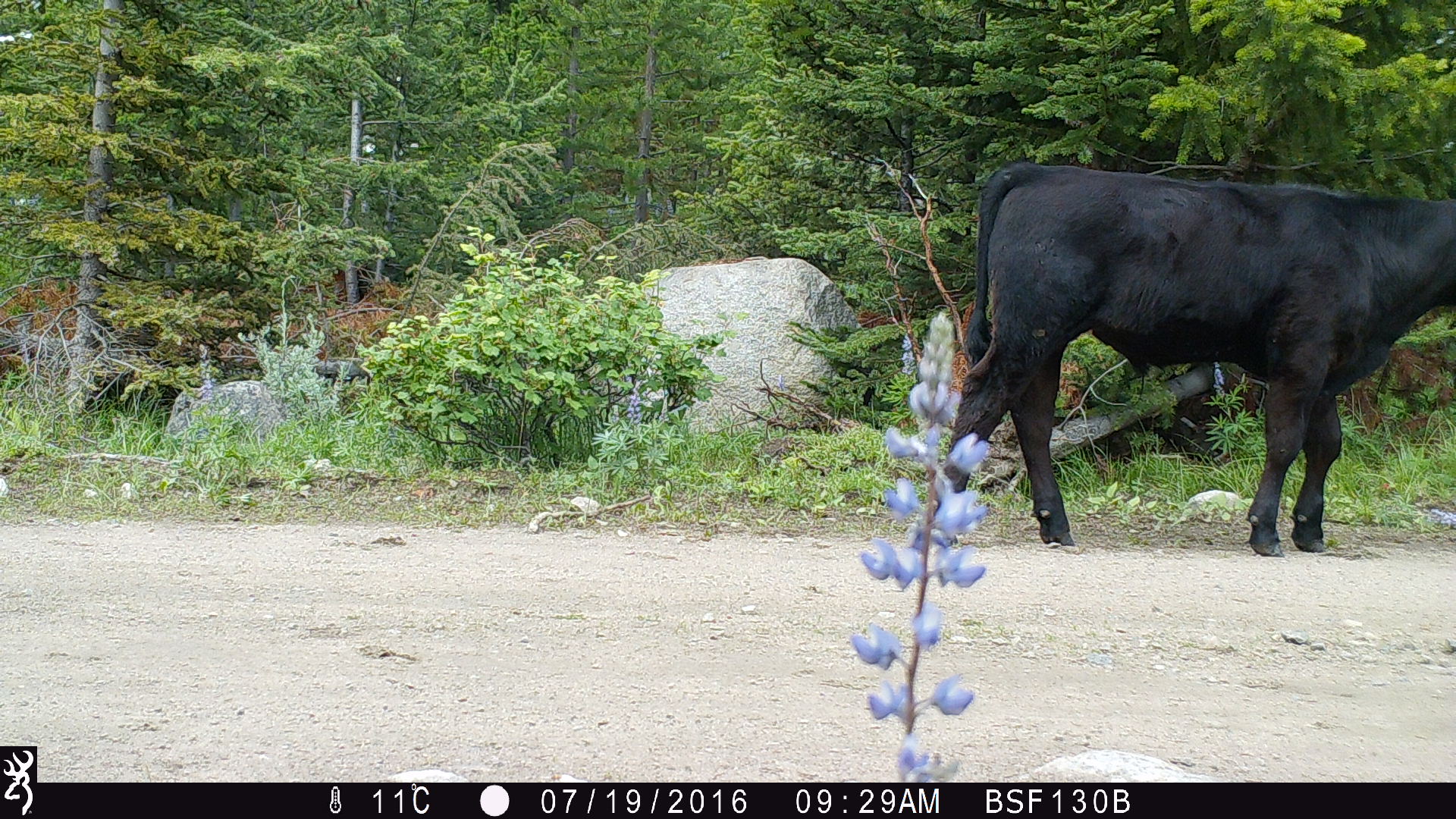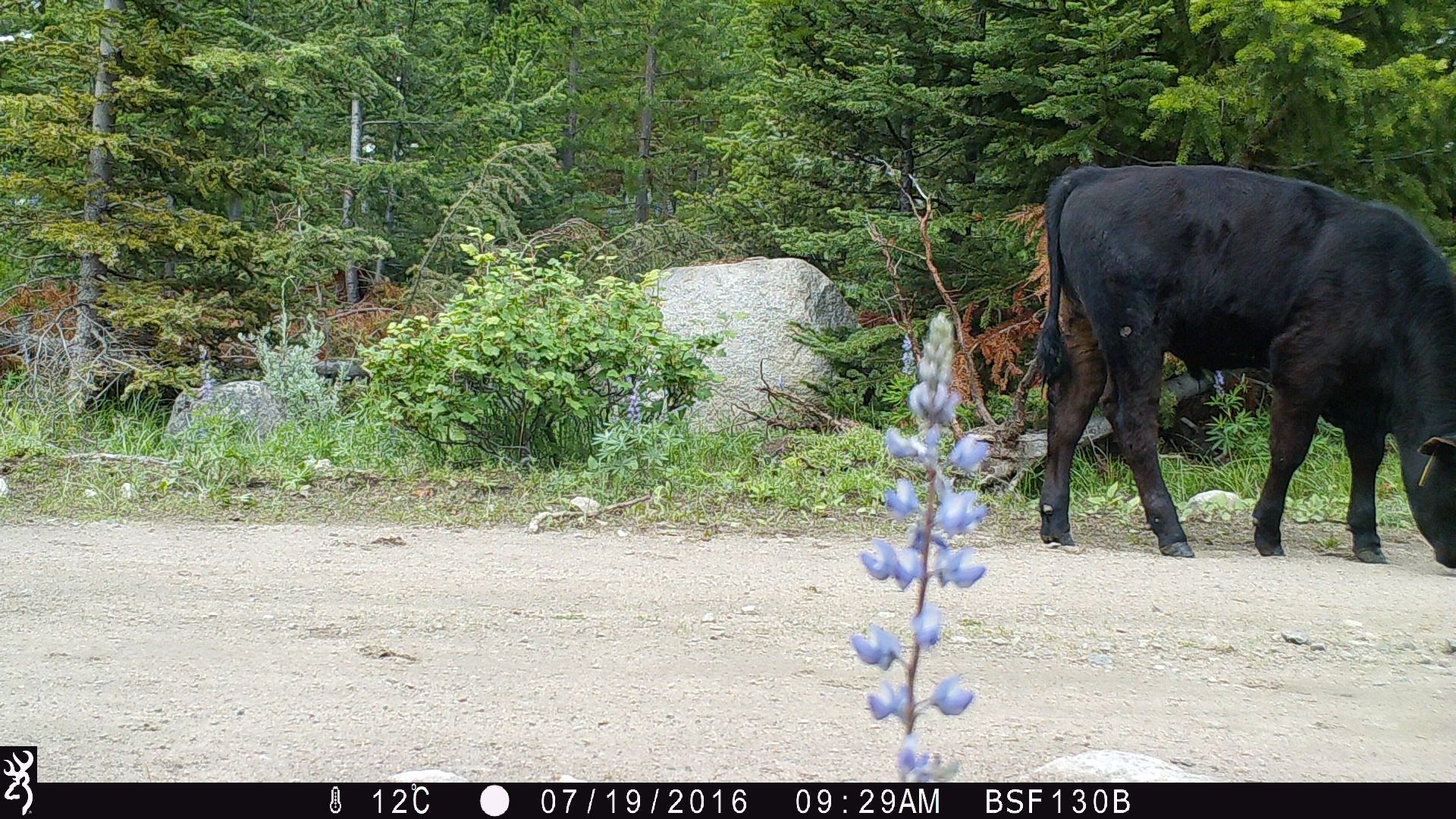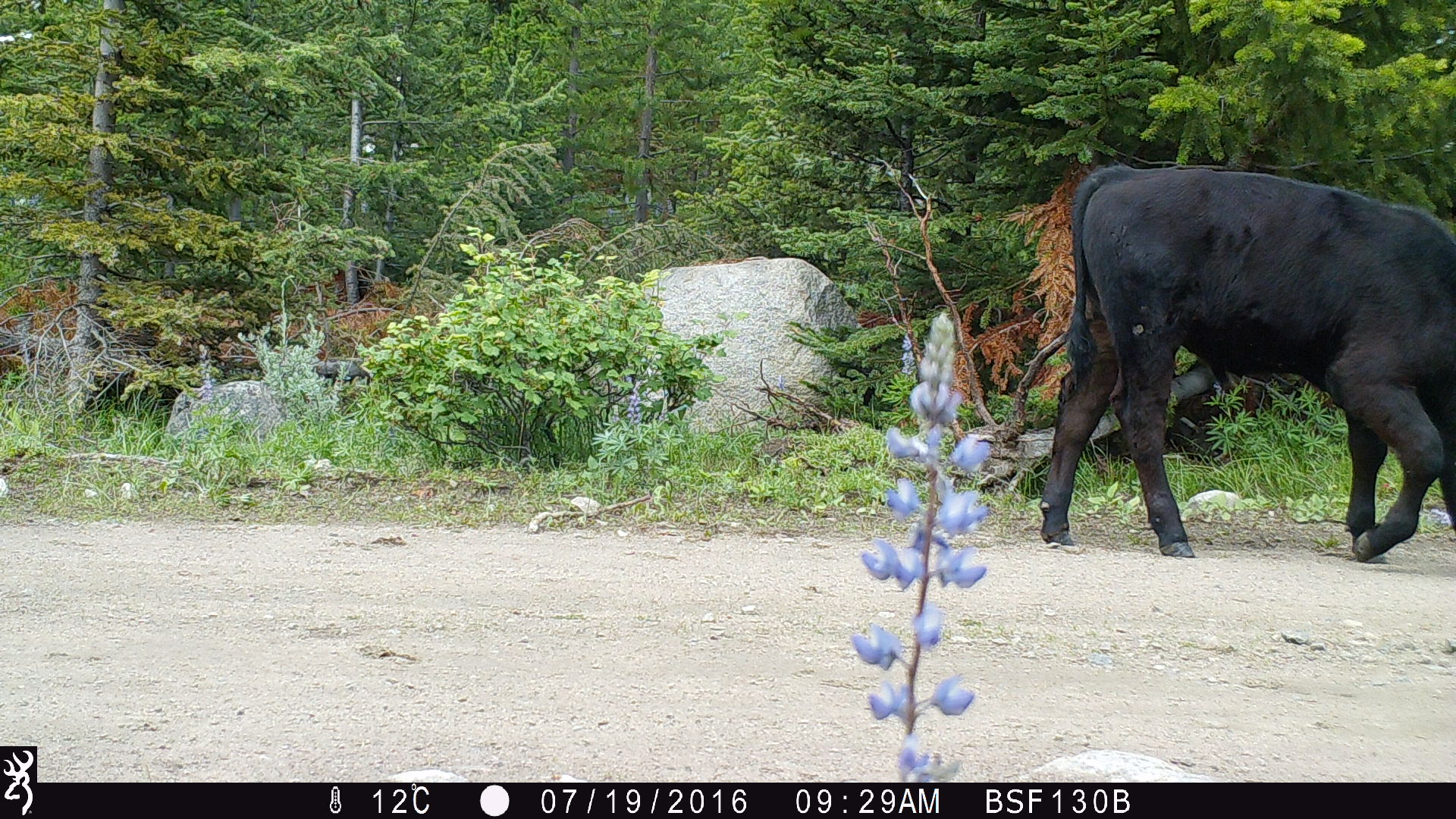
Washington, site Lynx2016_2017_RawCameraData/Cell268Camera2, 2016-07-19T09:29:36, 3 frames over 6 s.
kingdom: Animalia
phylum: Chordata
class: Mammalia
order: Artiodactyla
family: Bovidae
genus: Bos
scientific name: Bos taurus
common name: domestic cattle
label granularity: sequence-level